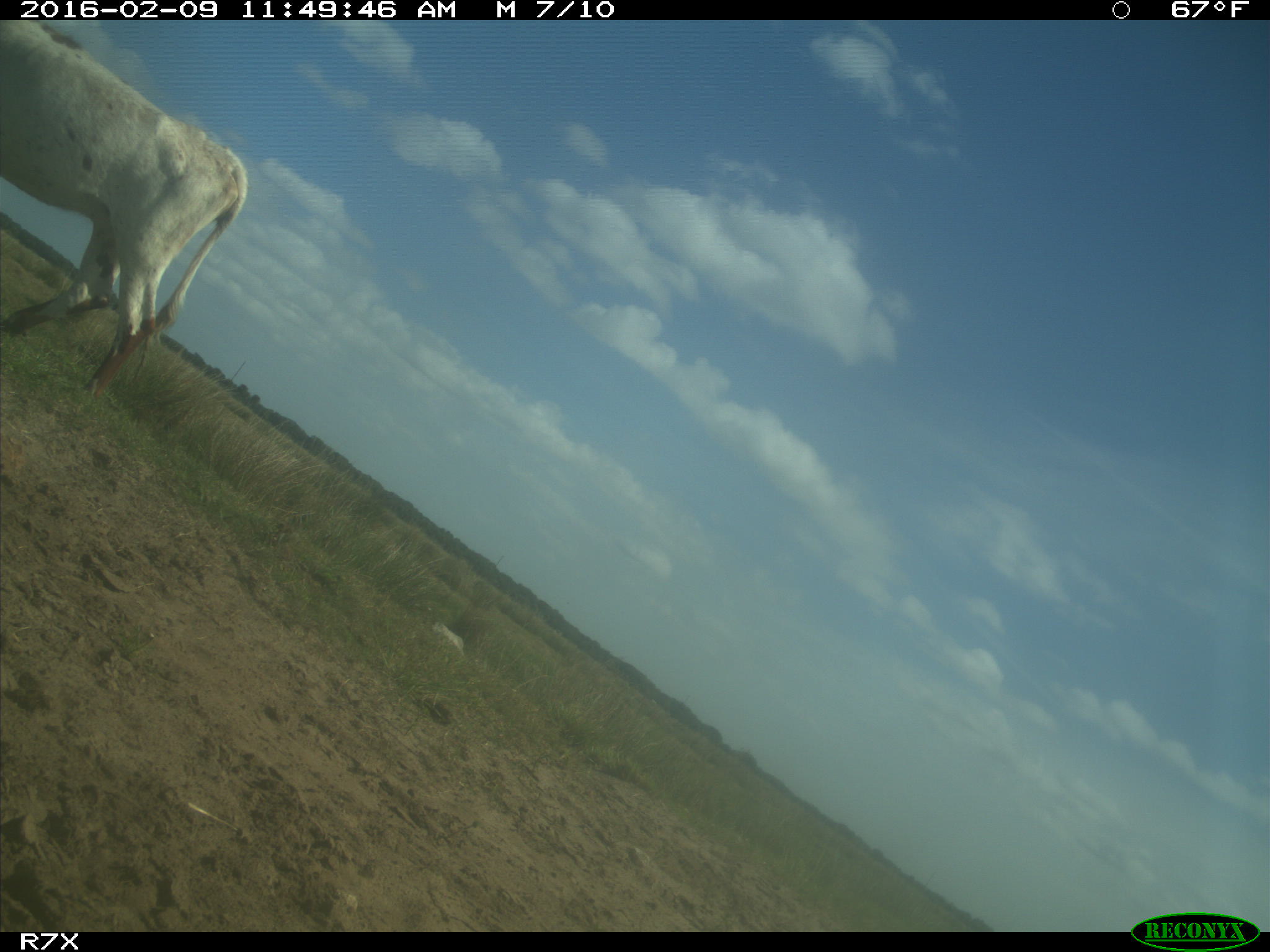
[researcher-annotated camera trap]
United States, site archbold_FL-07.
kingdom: Animalia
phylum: Chordata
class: Mammalia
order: Artiodactyla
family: Bovidae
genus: Bos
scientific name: Bos taurus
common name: domestic cow